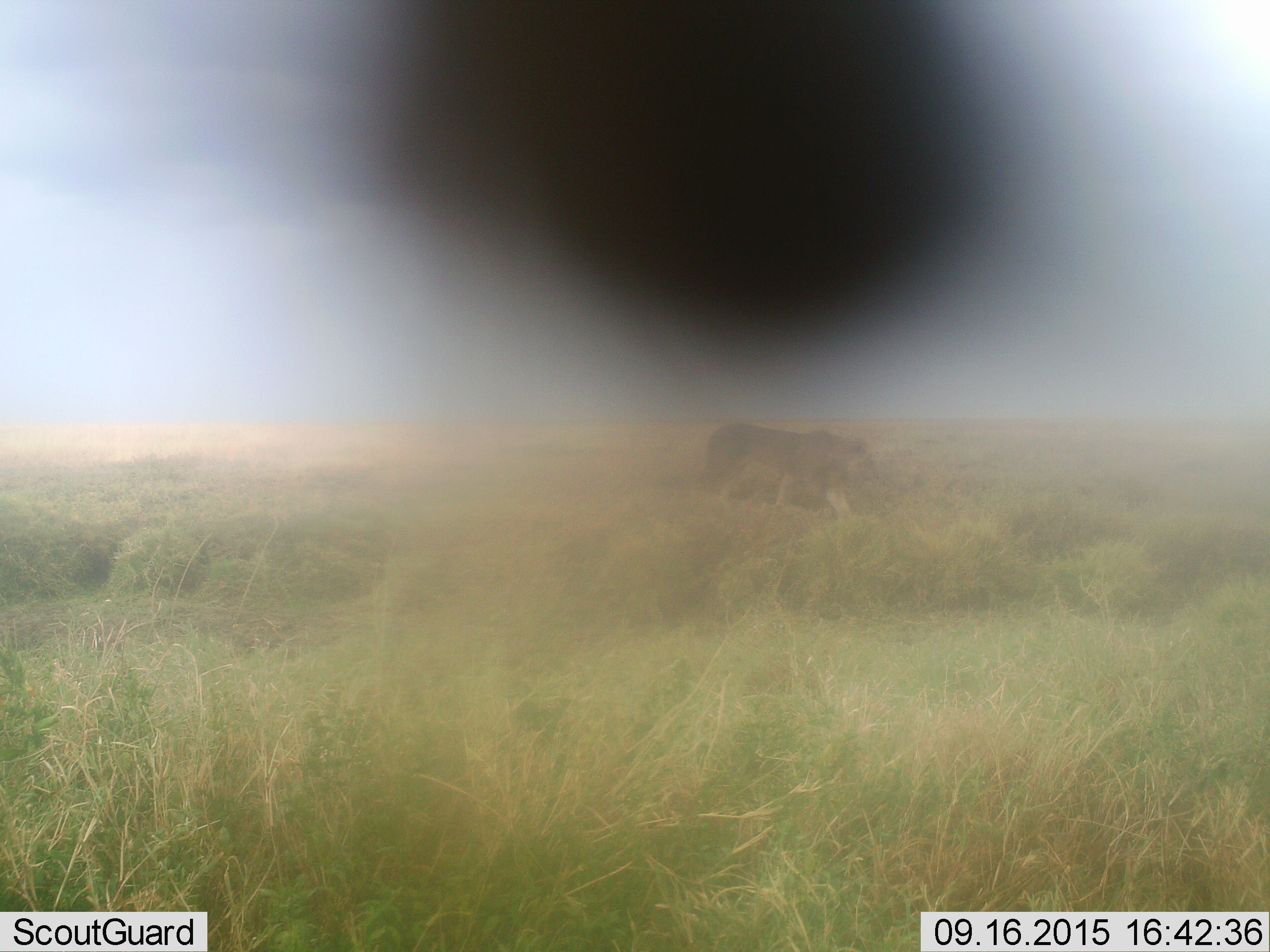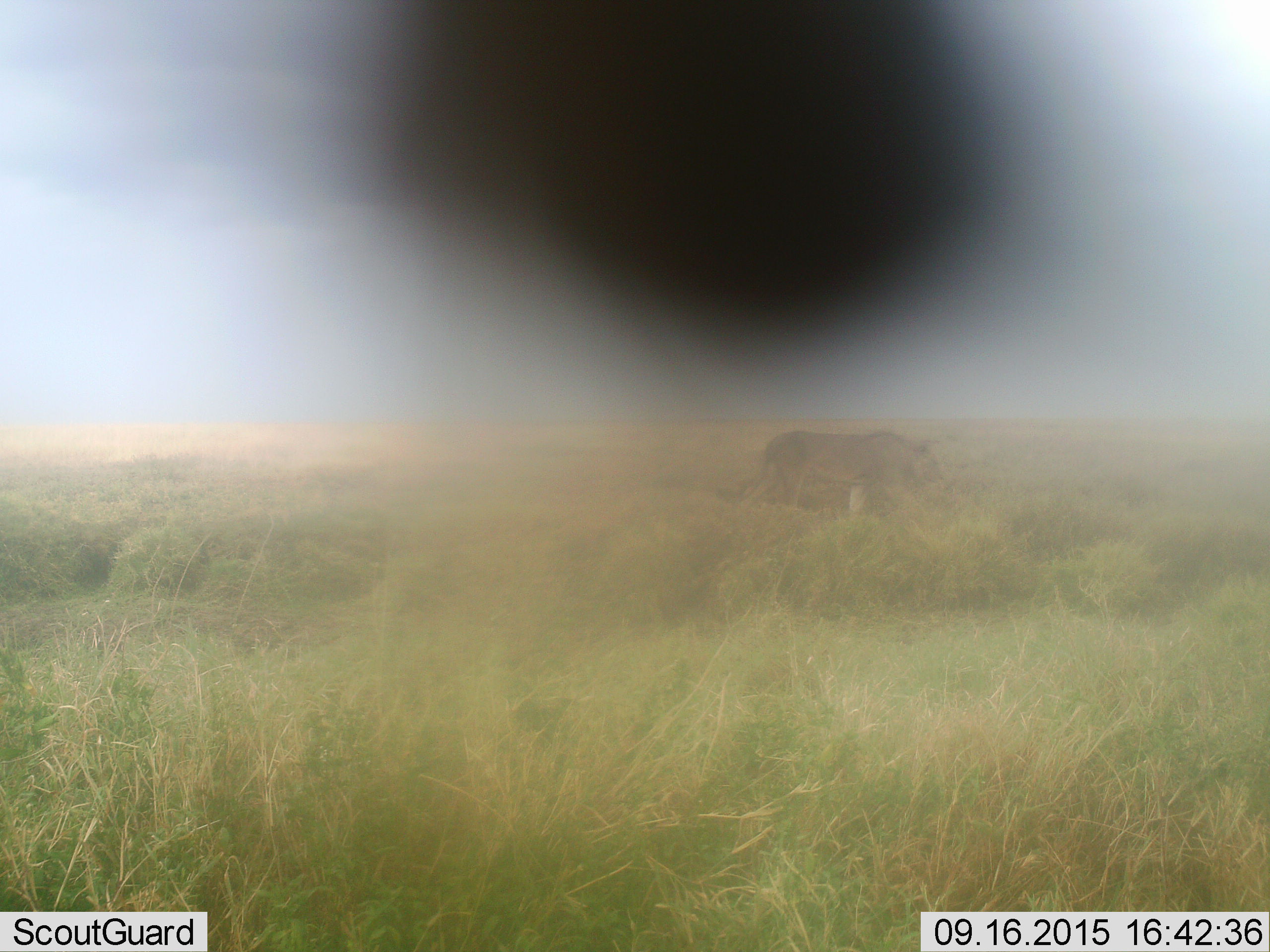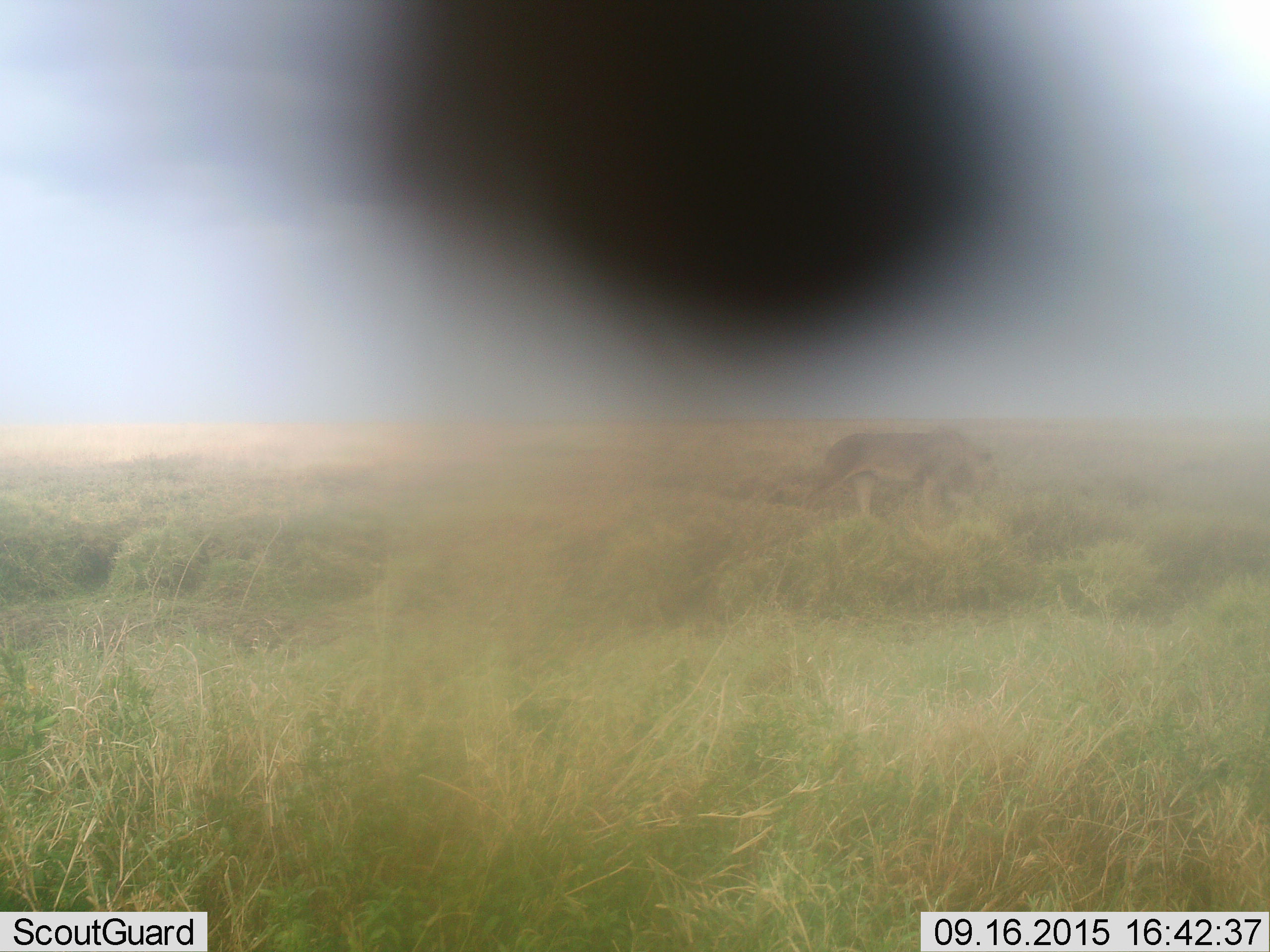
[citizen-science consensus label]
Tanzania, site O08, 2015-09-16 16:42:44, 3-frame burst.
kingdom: Animalia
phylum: Chordata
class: Mammalia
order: Carnivora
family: Felidae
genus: Panthera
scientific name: Panthera leo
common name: lion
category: lionmale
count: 1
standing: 0%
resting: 0%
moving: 100%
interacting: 0%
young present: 0%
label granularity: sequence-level